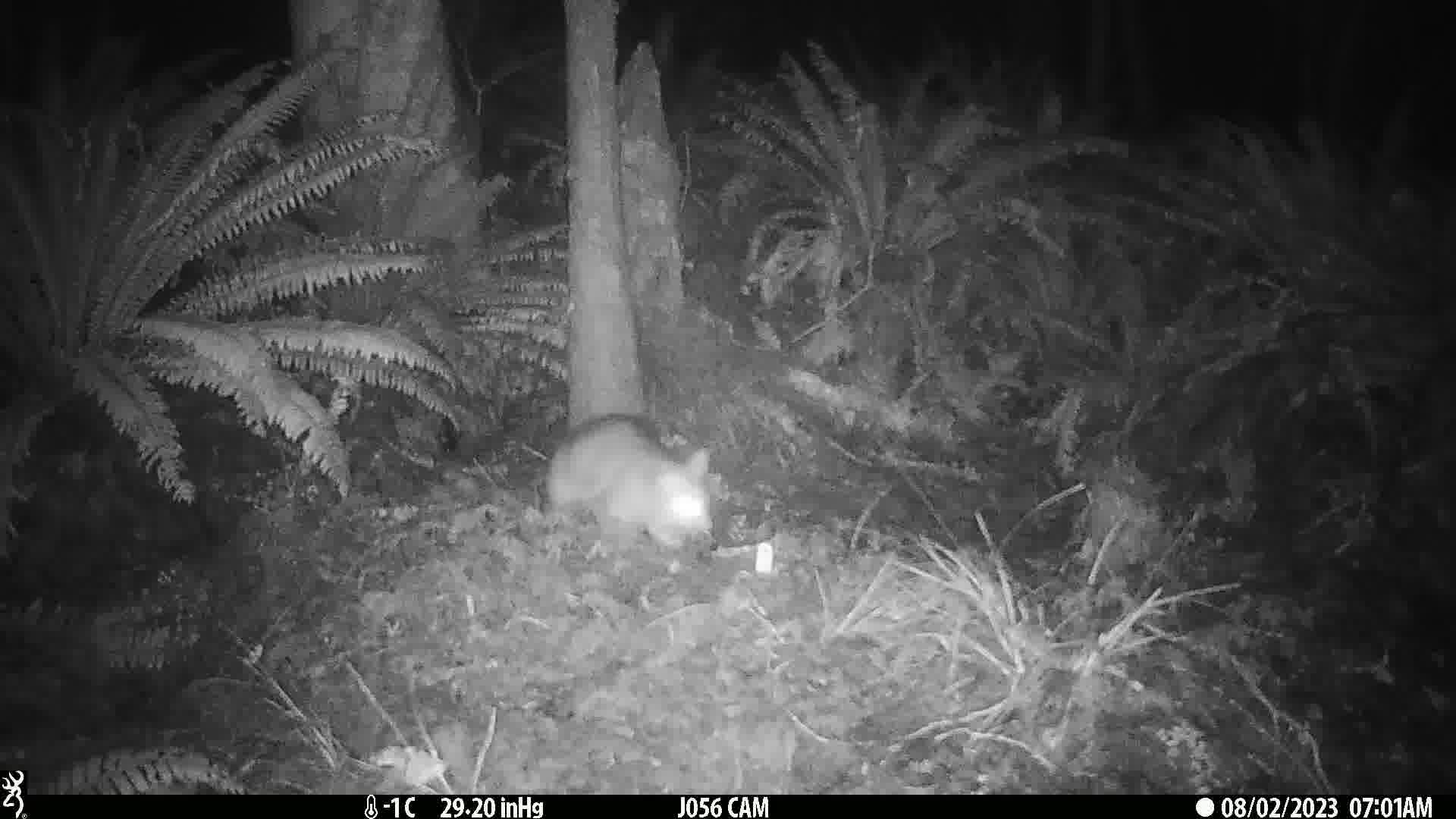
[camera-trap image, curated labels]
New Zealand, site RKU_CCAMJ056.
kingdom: Animalia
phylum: Chordata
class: Mammalia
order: Diprotodontia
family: Phalangeridae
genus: Trichosurus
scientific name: Trichosurus vulpecula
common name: common brushtail possum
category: possum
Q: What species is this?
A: Possum (common brushtail possum) (Trichosurus vulpecula).